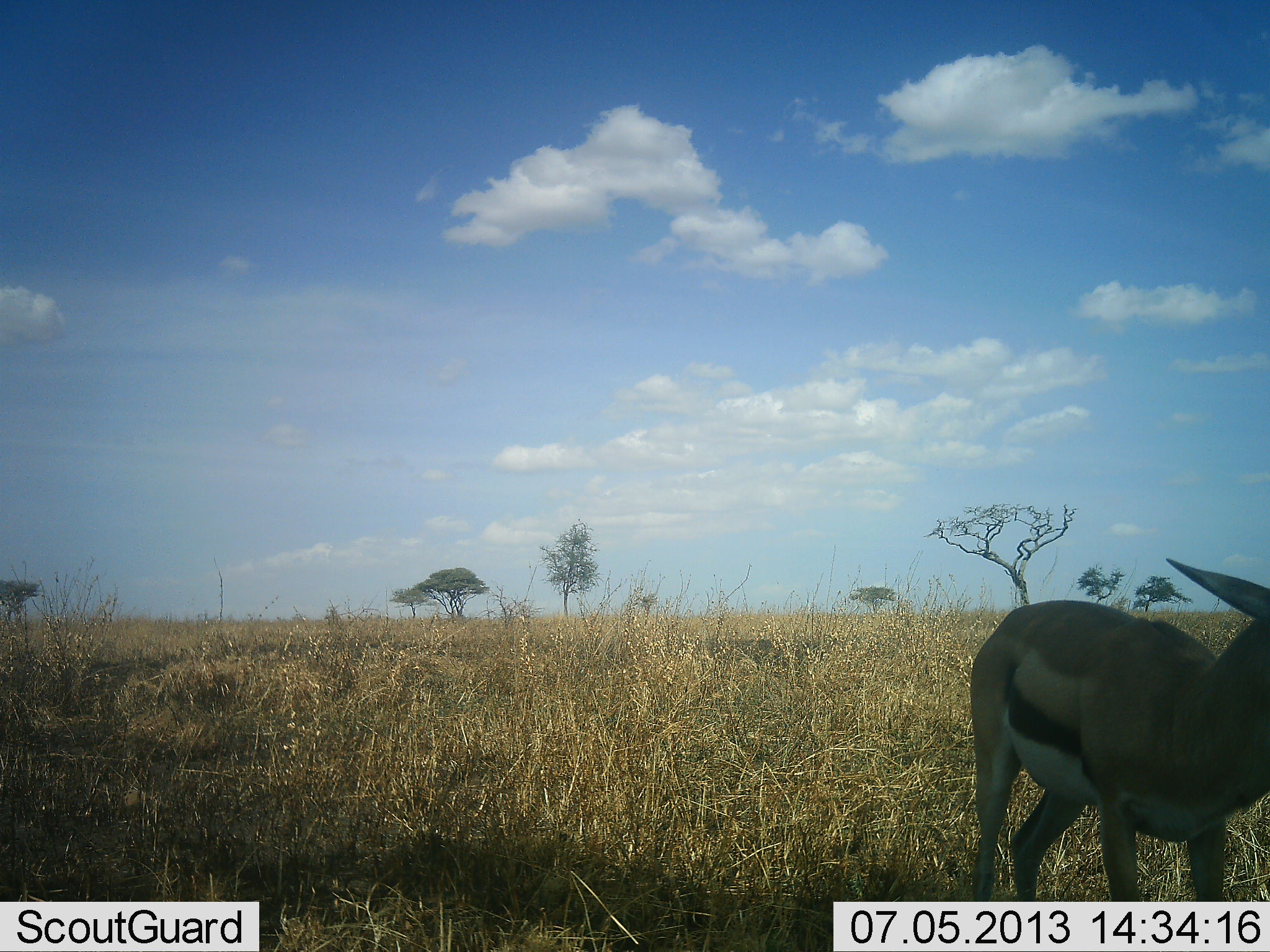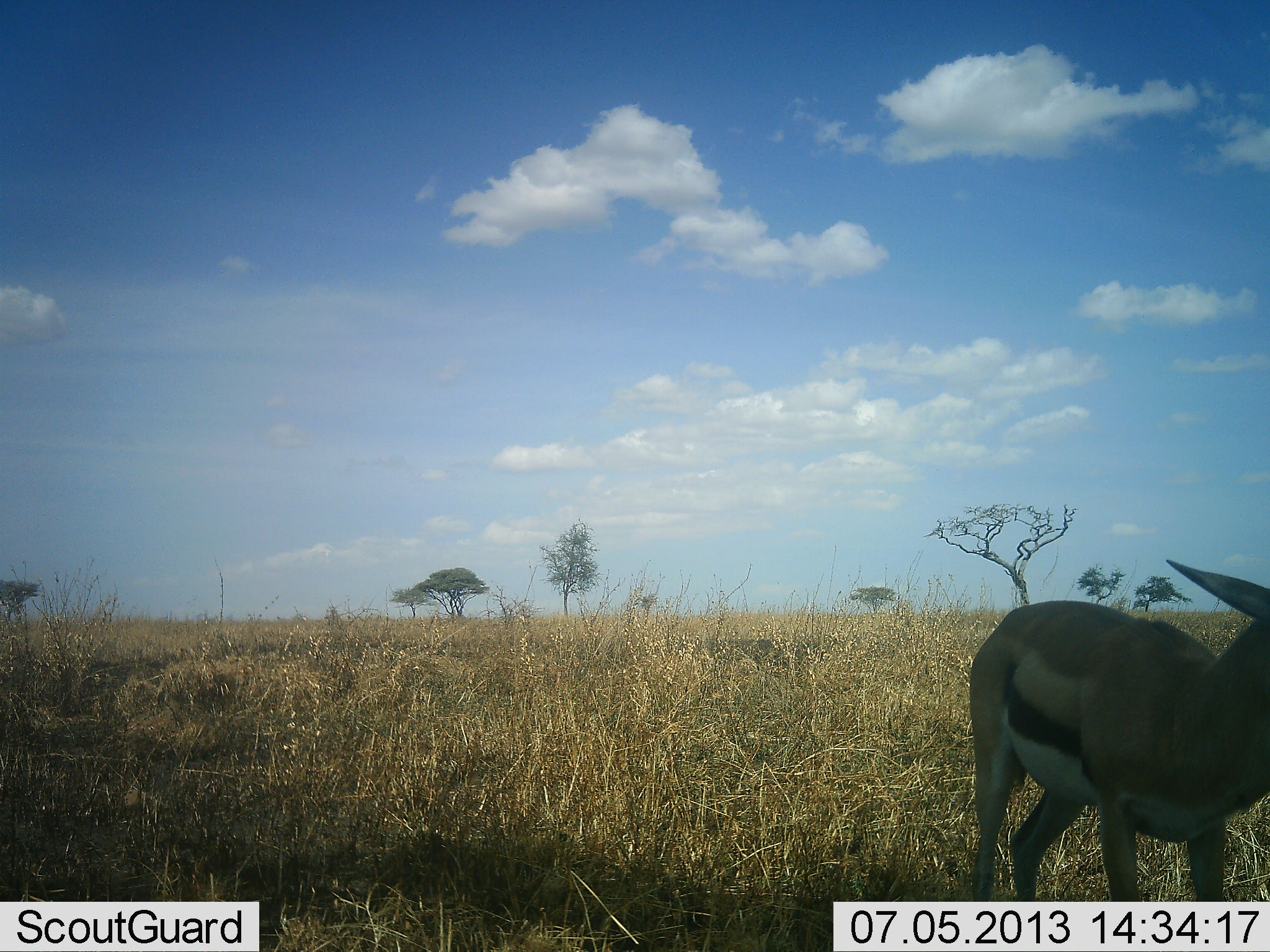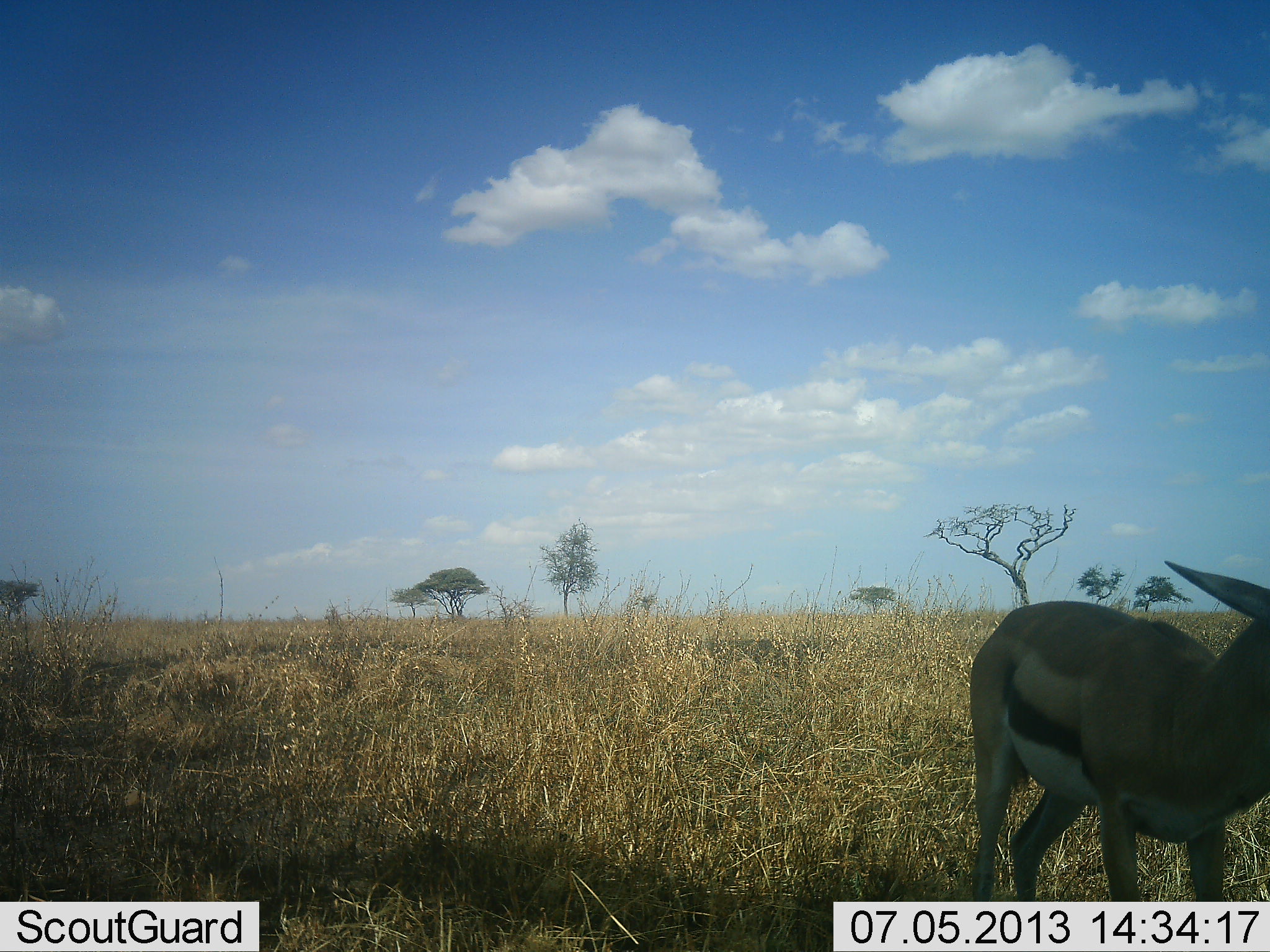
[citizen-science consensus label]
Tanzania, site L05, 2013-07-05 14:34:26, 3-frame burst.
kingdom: Animalia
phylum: Chordata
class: Mammalia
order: Artiodactyla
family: Bovidae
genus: Eudorcas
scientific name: Eudorcas thomsonii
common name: thomson's gazelle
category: gazellethomsons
Gazellethomsons (thomson's gazelle) (Eudorcas thomsonii), count 1. Behavior (volunteer vote fractions): standing 90%, resting 3%, moving 3%, interacting 0%. Young present (vote fraction): 0%. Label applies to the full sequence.